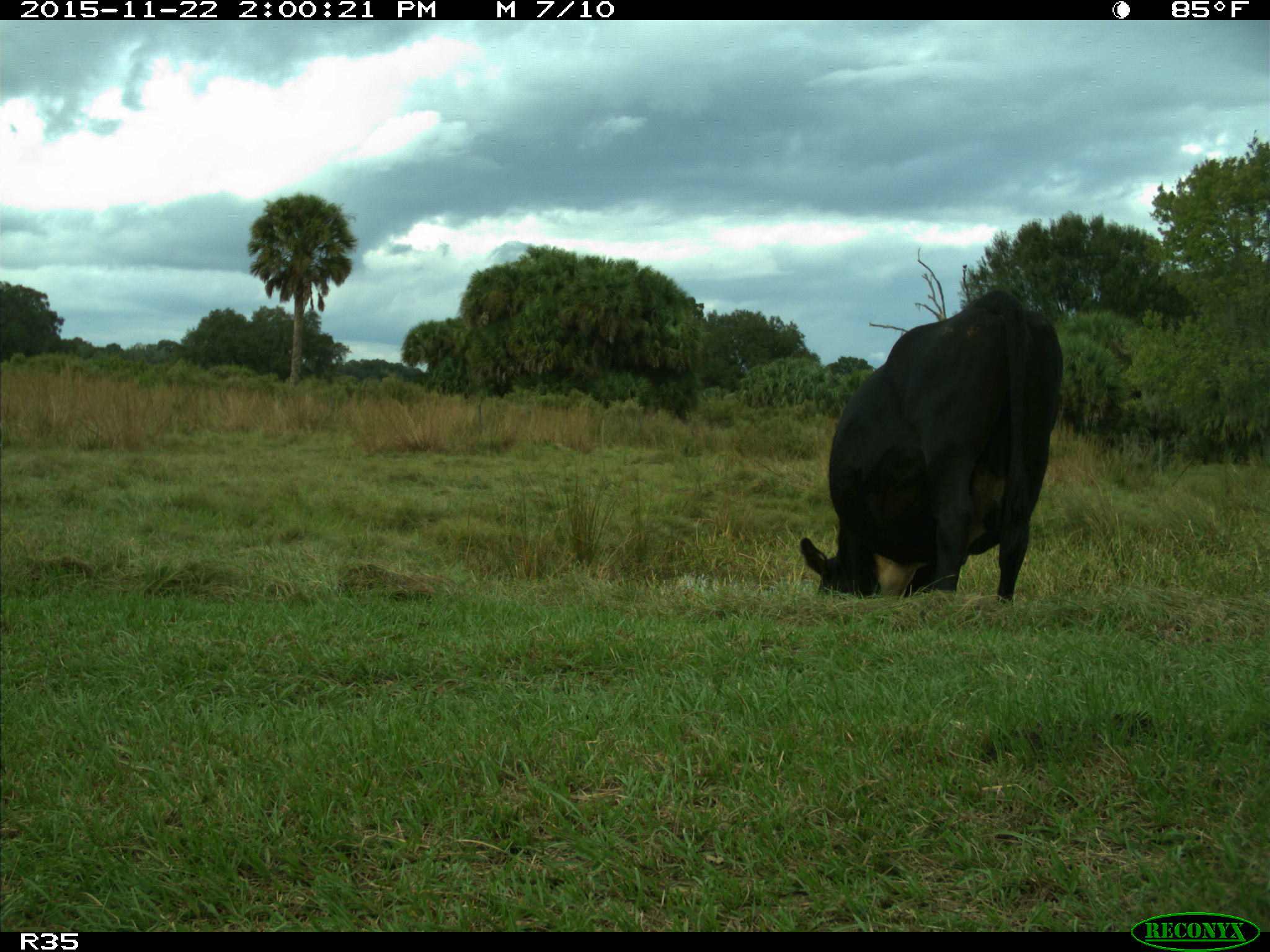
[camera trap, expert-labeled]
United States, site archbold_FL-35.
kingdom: Animalia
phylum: Chordata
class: Mammalia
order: Artiodactyla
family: Bovidae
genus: Bos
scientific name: Bos taurus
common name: domestic cow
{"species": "Bos taurus (domestic cow)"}